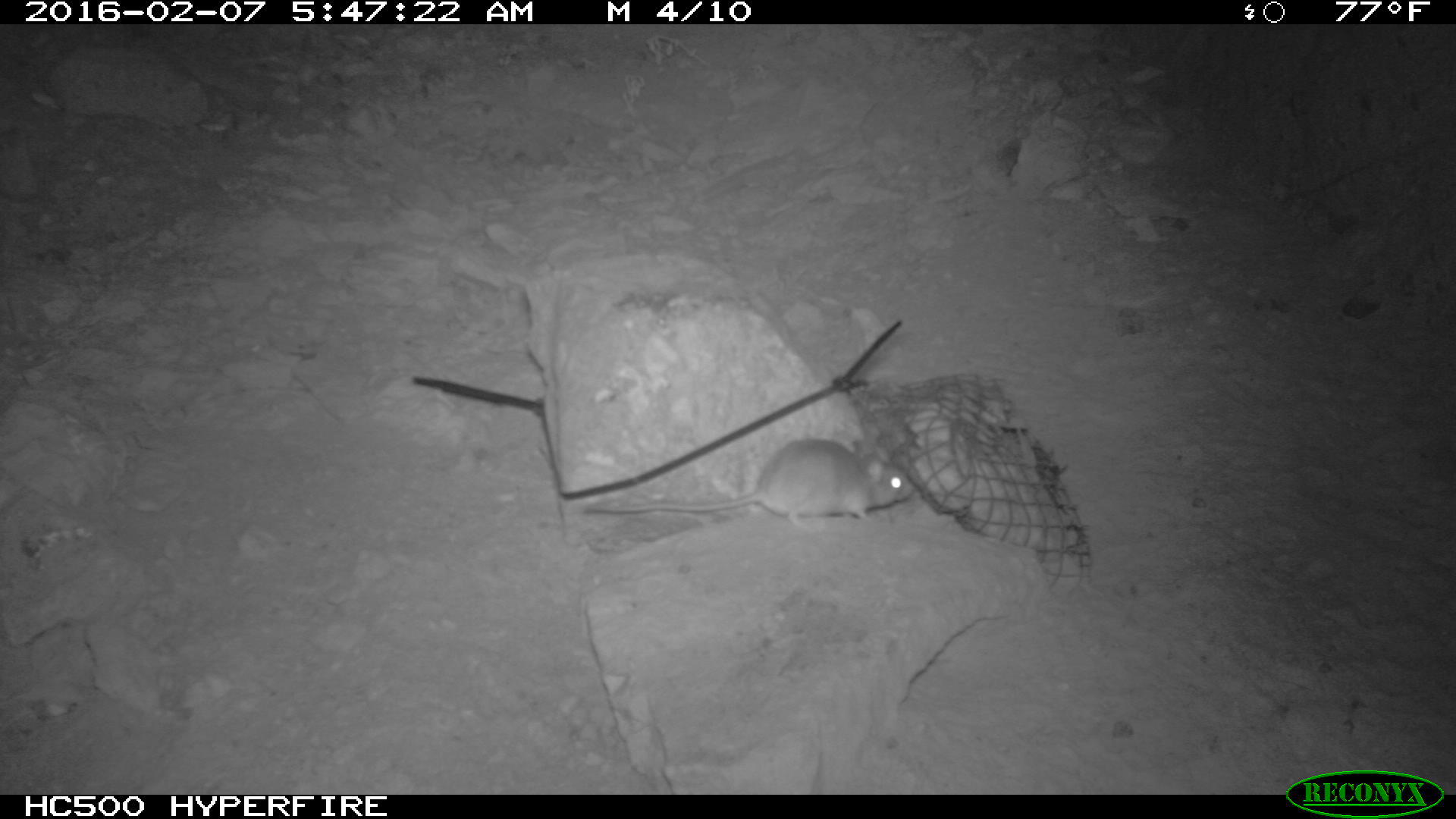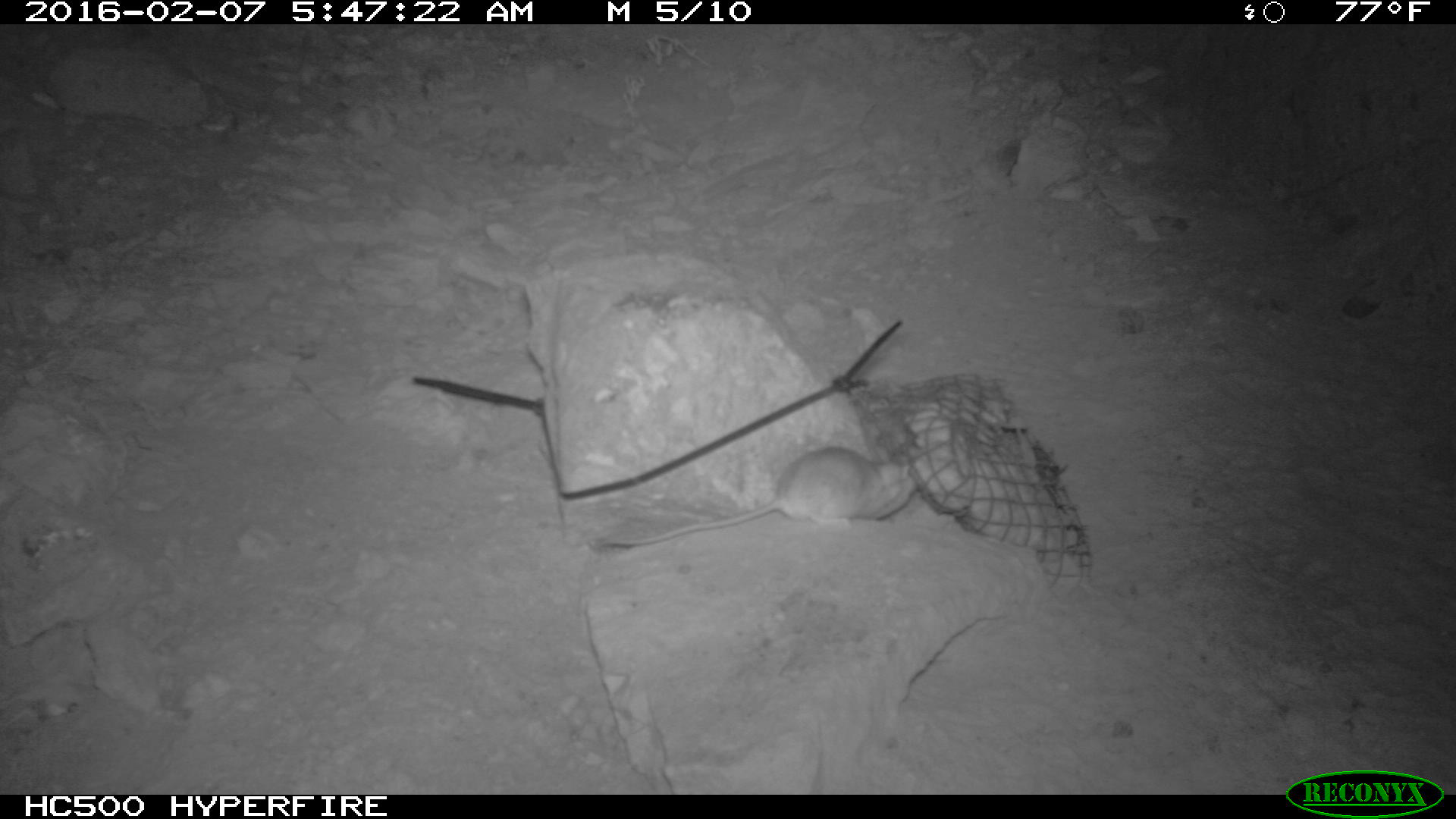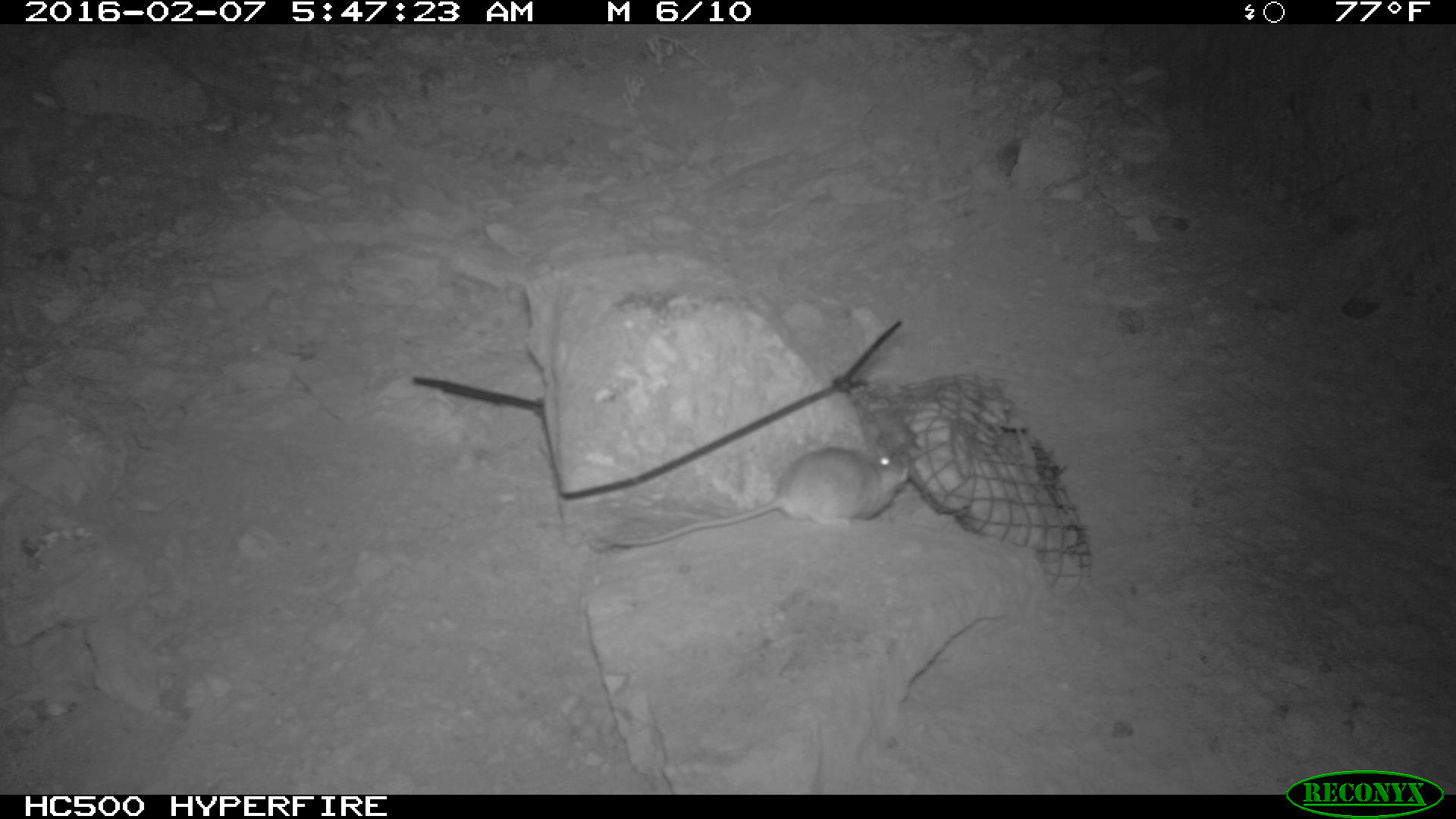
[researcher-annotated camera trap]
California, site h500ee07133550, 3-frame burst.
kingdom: Animalia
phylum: Chordata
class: Mammalia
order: Rodentia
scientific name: Rodentia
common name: rodent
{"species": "rodent (Rodentia)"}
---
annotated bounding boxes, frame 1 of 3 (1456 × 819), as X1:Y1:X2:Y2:
rodent: 582:438:915:535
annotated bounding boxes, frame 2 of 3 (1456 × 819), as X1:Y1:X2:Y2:
rodent: 598:446:920:550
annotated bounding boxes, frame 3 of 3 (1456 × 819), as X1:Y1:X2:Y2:
rodent: 613:446:908:548